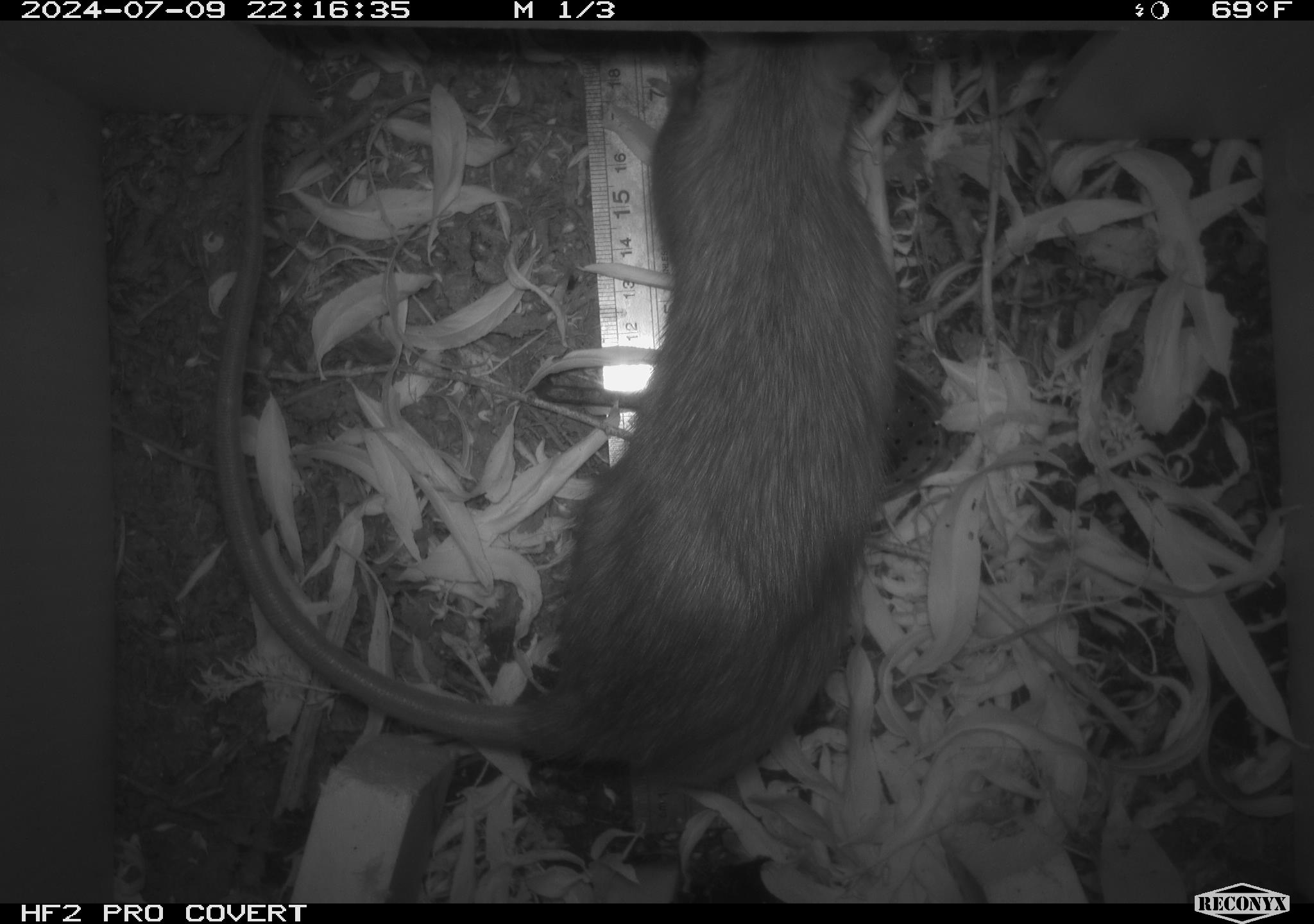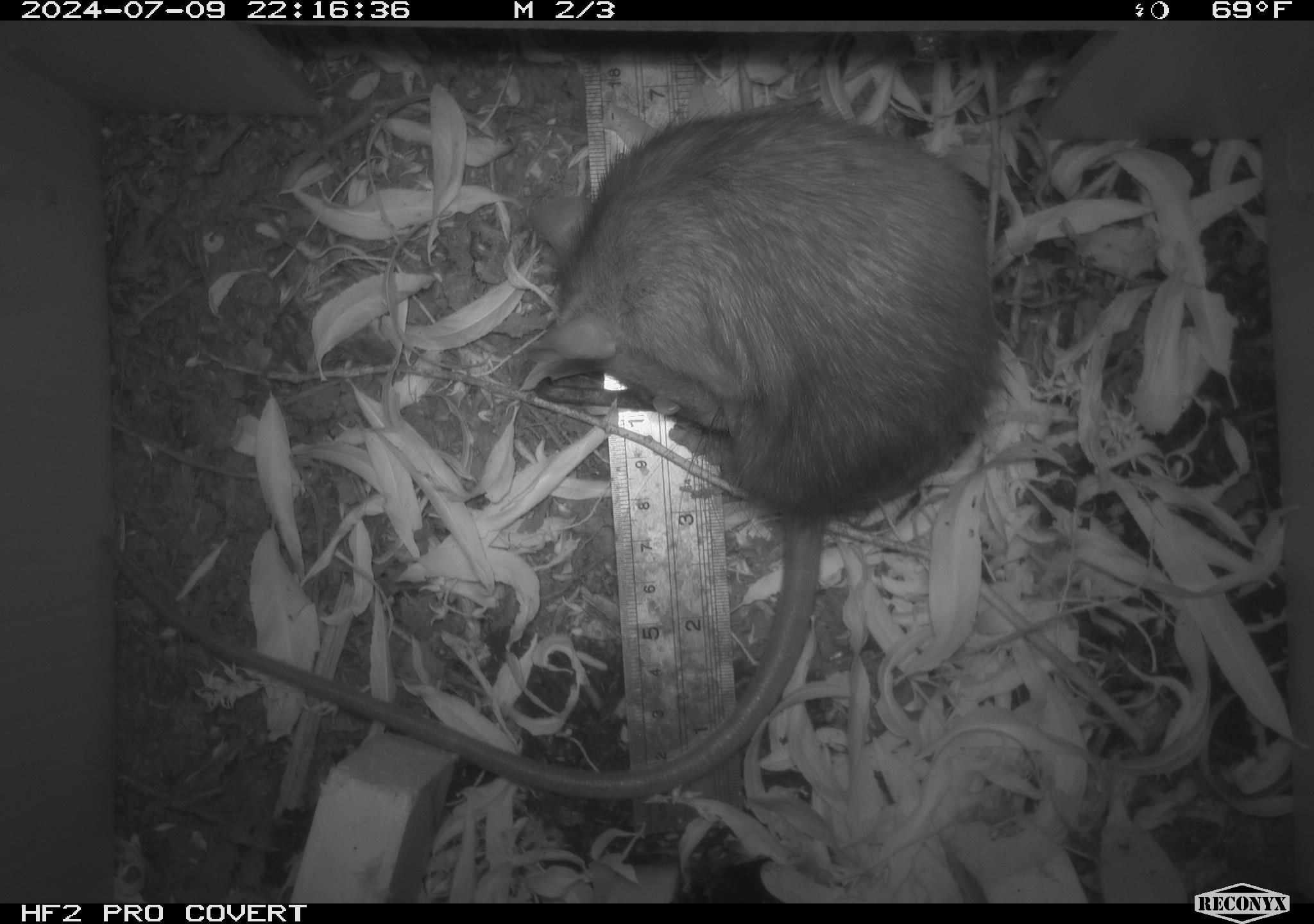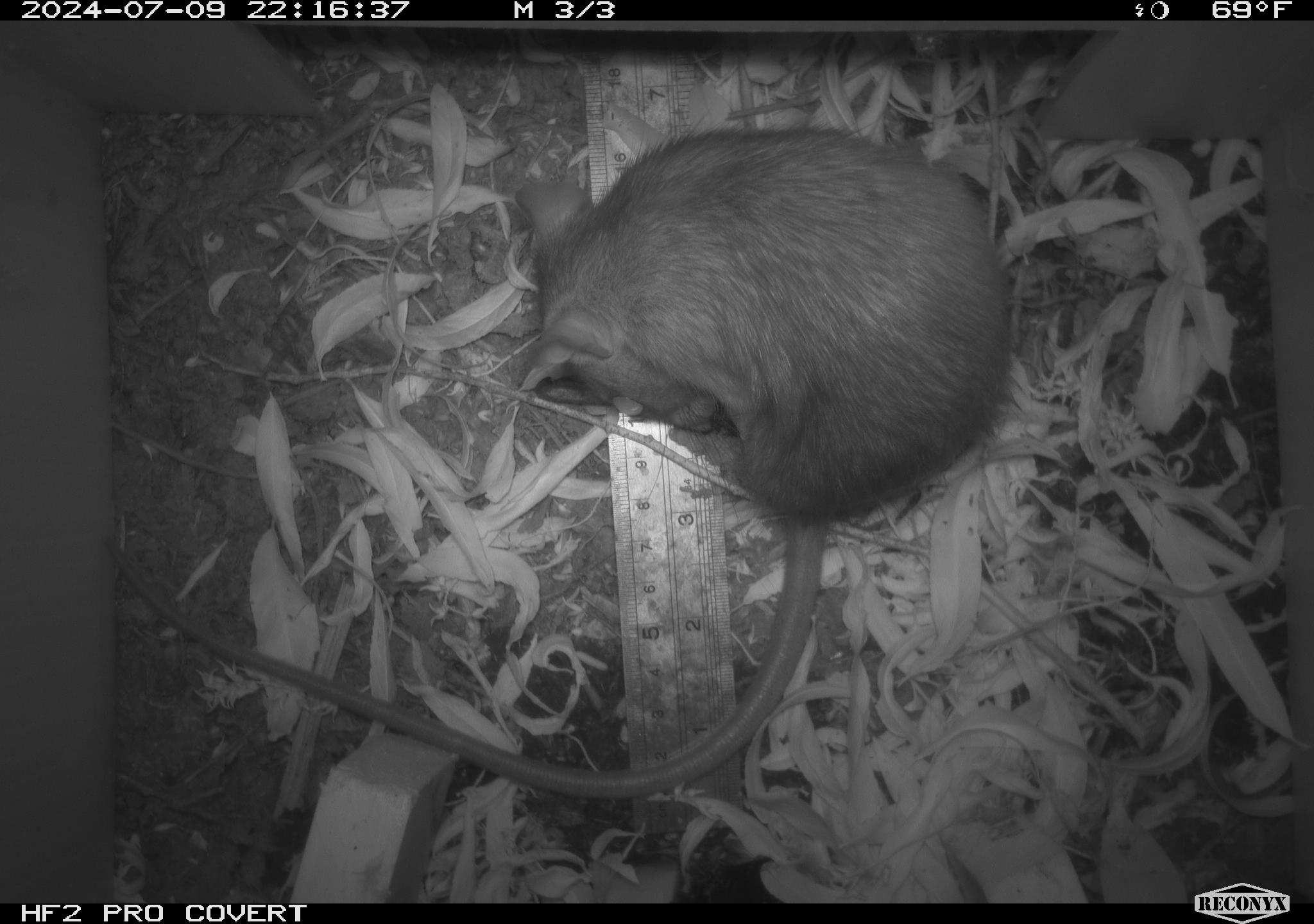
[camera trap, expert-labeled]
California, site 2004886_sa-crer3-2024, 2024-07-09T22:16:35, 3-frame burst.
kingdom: Animalia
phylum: Chordata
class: Mammalia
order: Rodentia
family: Muridae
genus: Rattus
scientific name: Rattus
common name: rat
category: rattus species